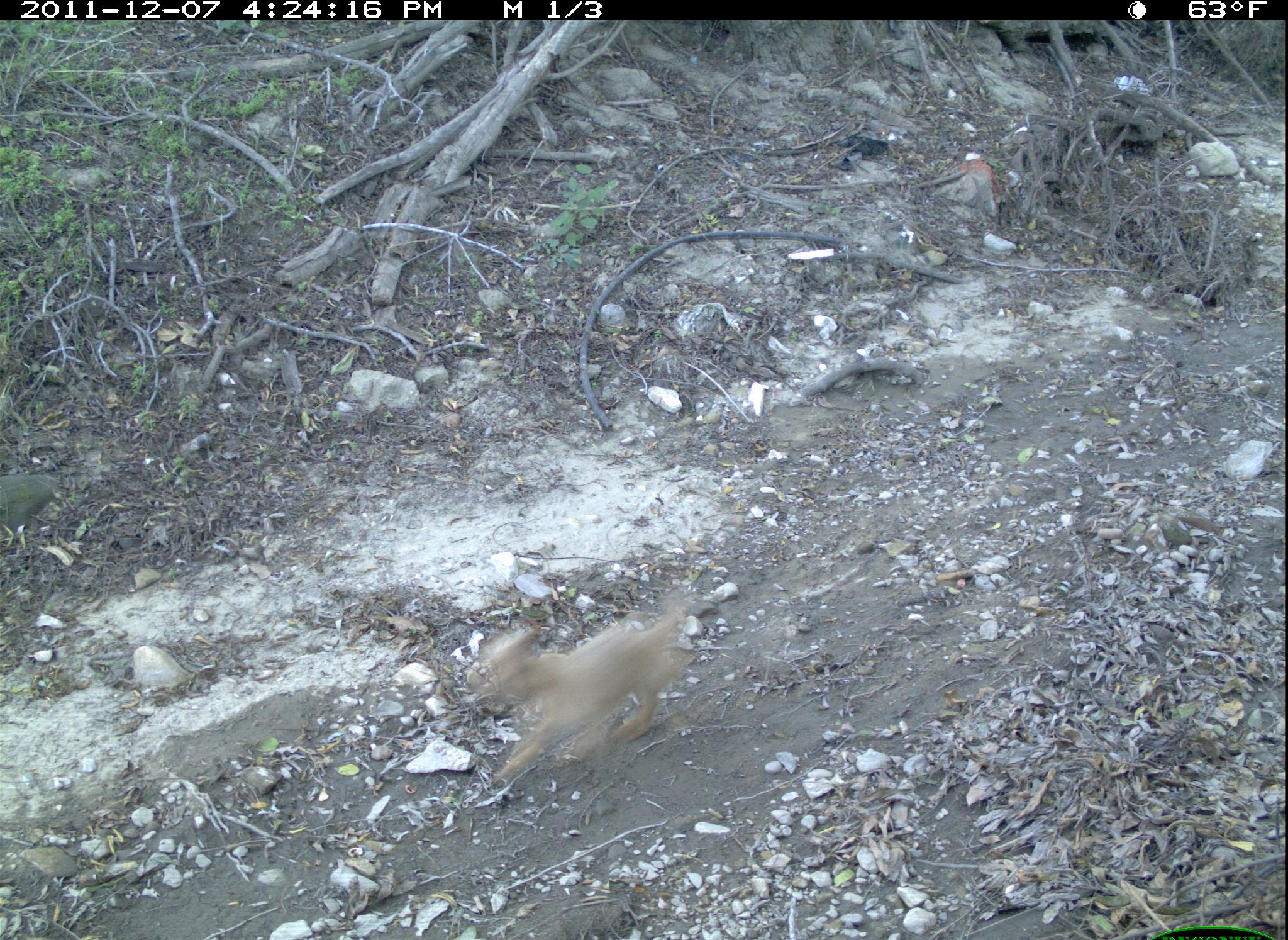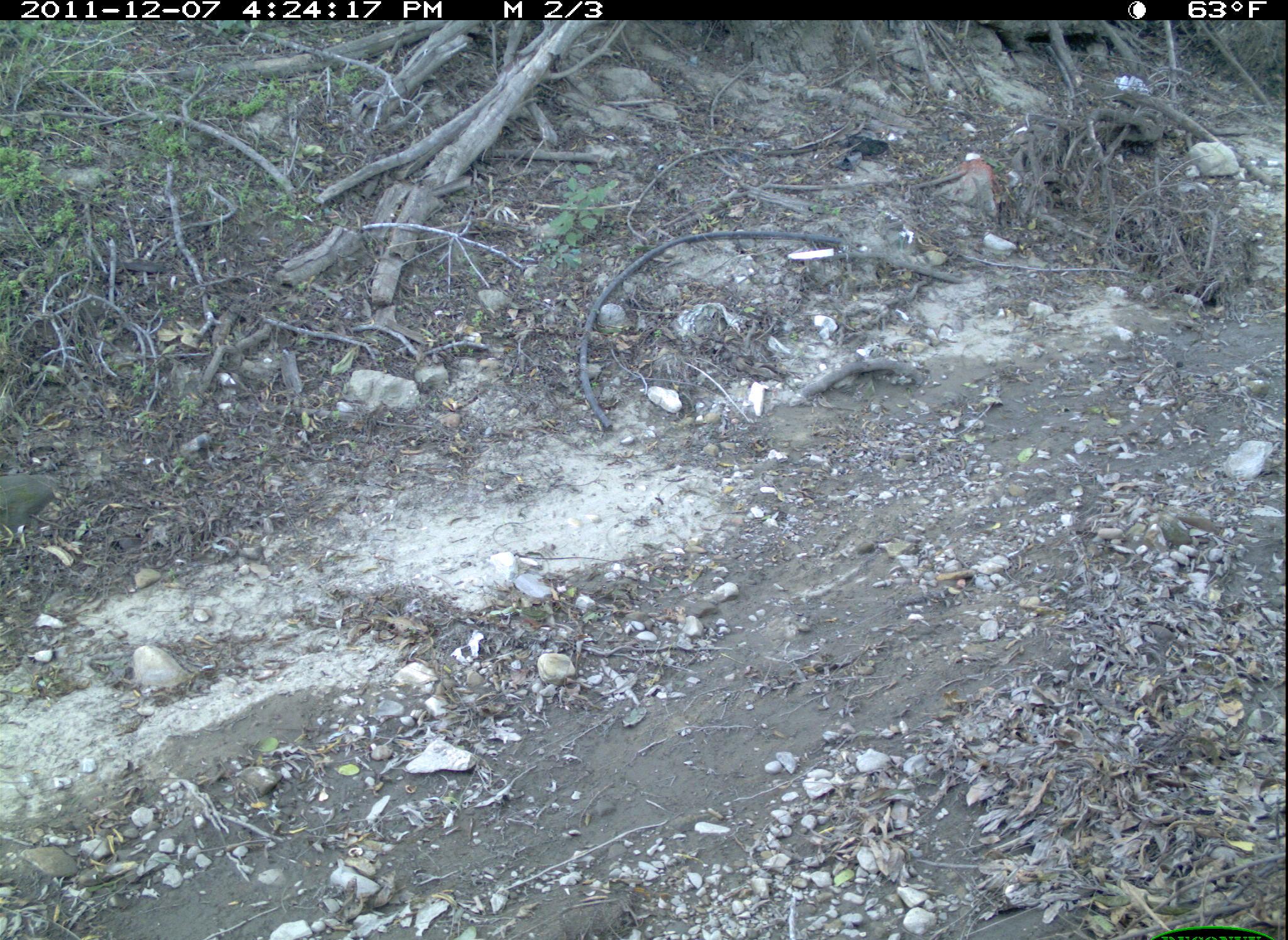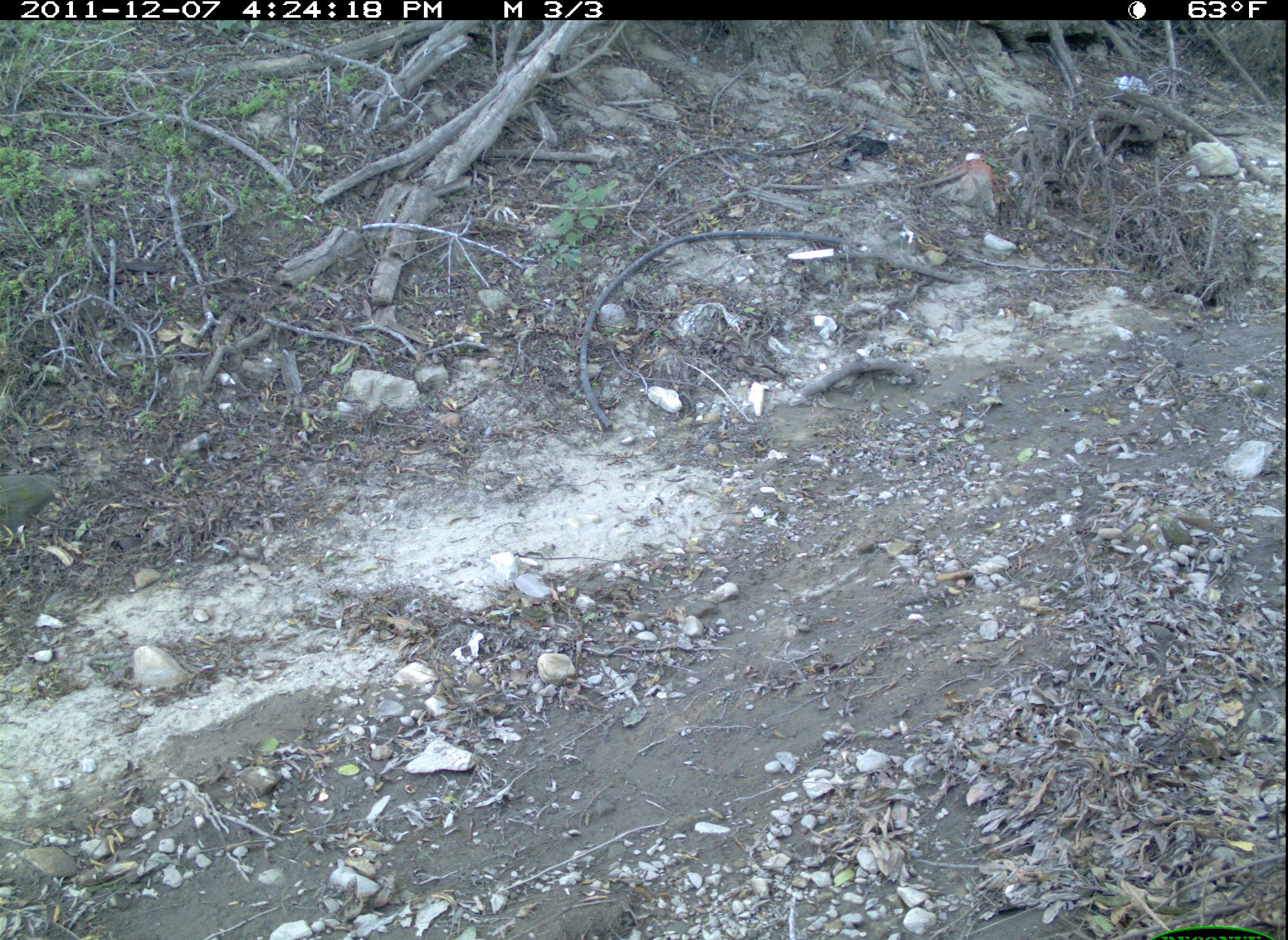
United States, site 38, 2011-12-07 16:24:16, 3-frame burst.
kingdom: Animalia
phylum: Chordata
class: Mammalia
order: Carnivora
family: Canidae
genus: Canis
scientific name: Canis familiaris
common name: domestic dog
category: dog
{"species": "dog (domestic dog) (Canis familiaris)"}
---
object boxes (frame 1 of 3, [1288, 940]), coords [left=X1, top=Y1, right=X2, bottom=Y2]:
dog: [left=460, top=583, right=705, bottom=786]